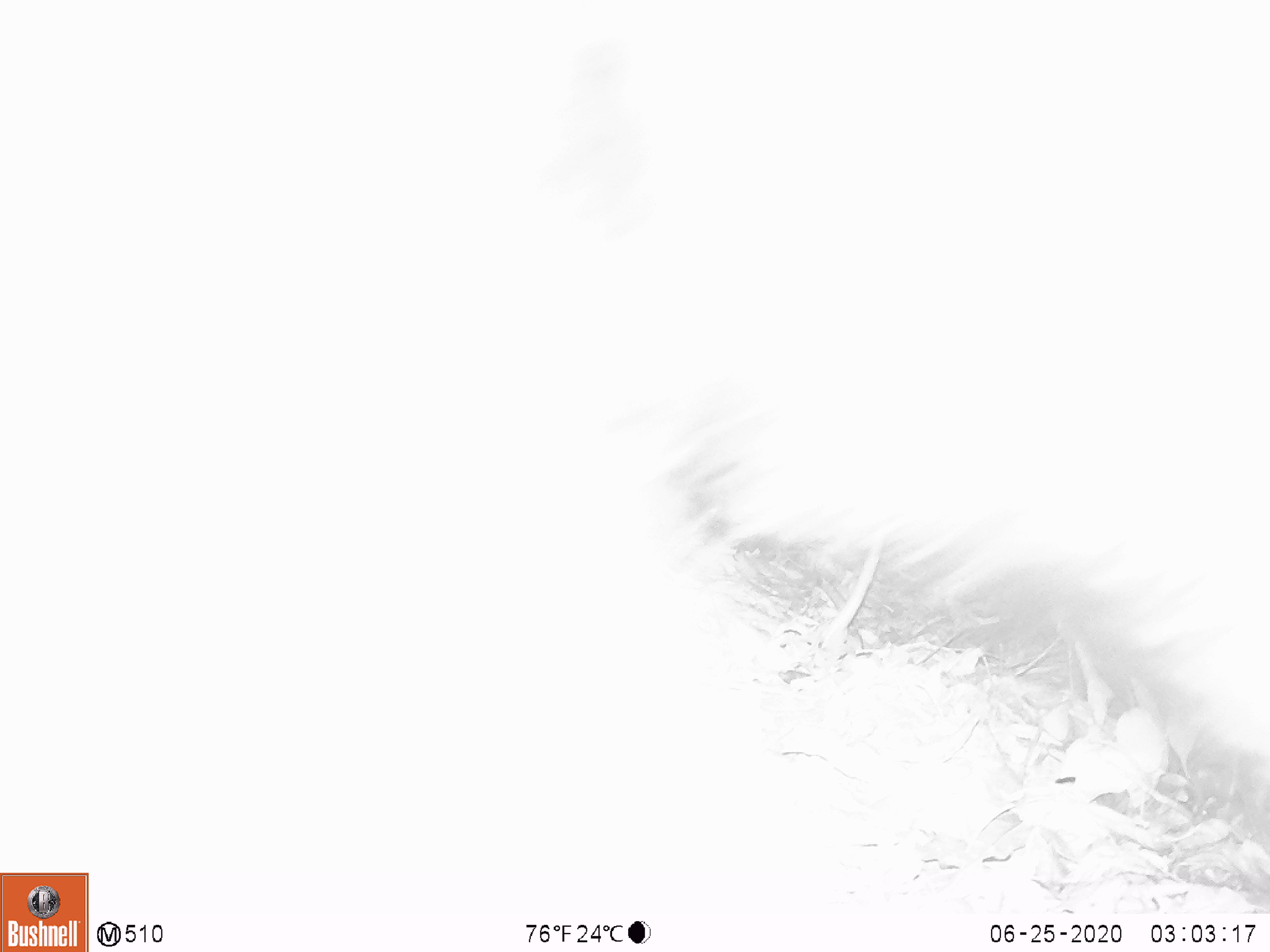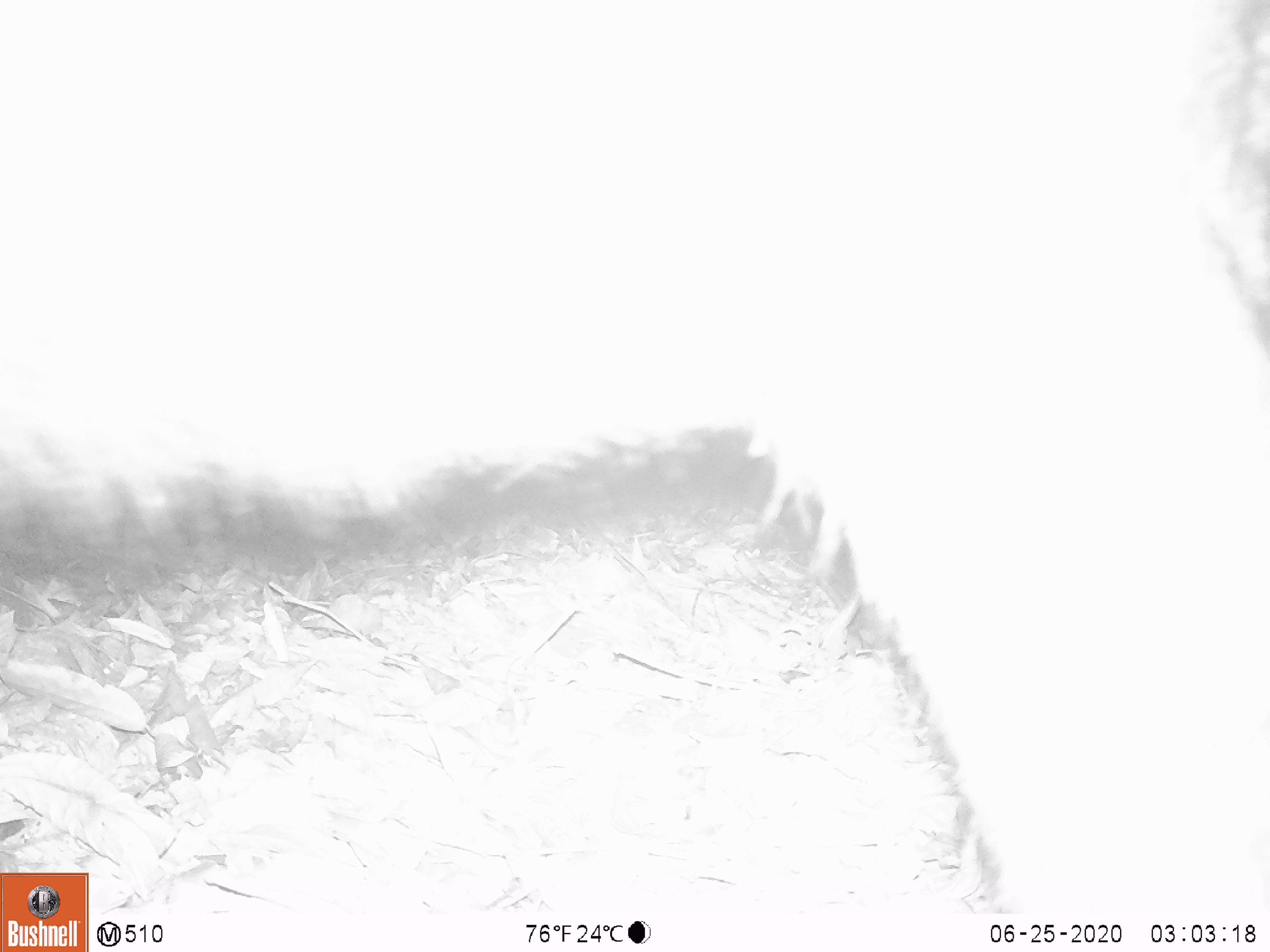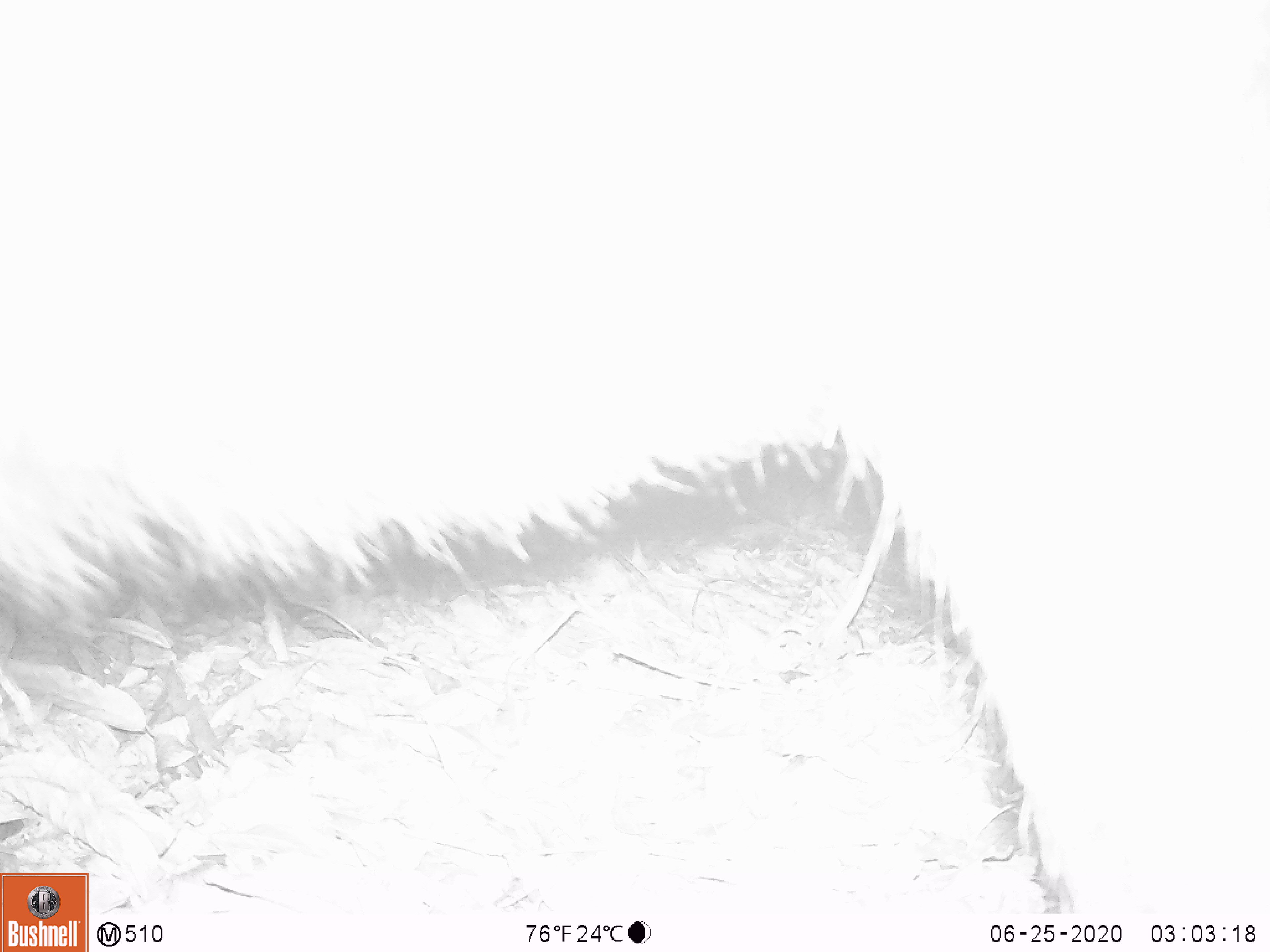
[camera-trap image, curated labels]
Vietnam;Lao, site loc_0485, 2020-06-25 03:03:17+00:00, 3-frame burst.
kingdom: Animalia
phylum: Chordata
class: Mammalia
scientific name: Mammalia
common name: mammal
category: unidentified mammal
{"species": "unidentified mammal (mammal) (Mammalia)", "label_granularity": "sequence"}